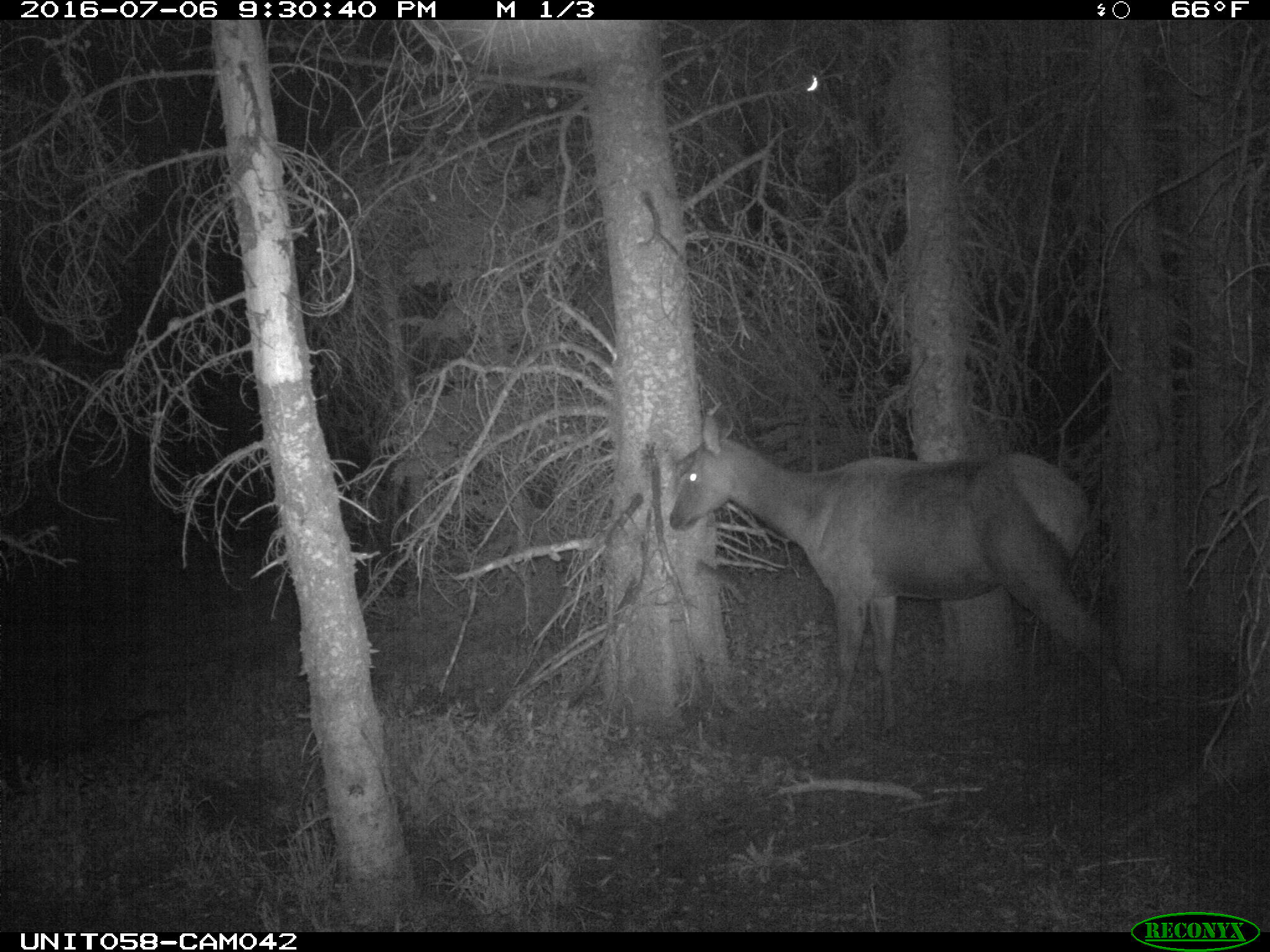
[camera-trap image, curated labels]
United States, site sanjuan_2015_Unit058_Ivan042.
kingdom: Animalia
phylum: Chordata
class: Mammalia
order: Artiodactyla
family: Cervidae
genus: Cervus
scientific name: Cervus elaphus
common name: red deer